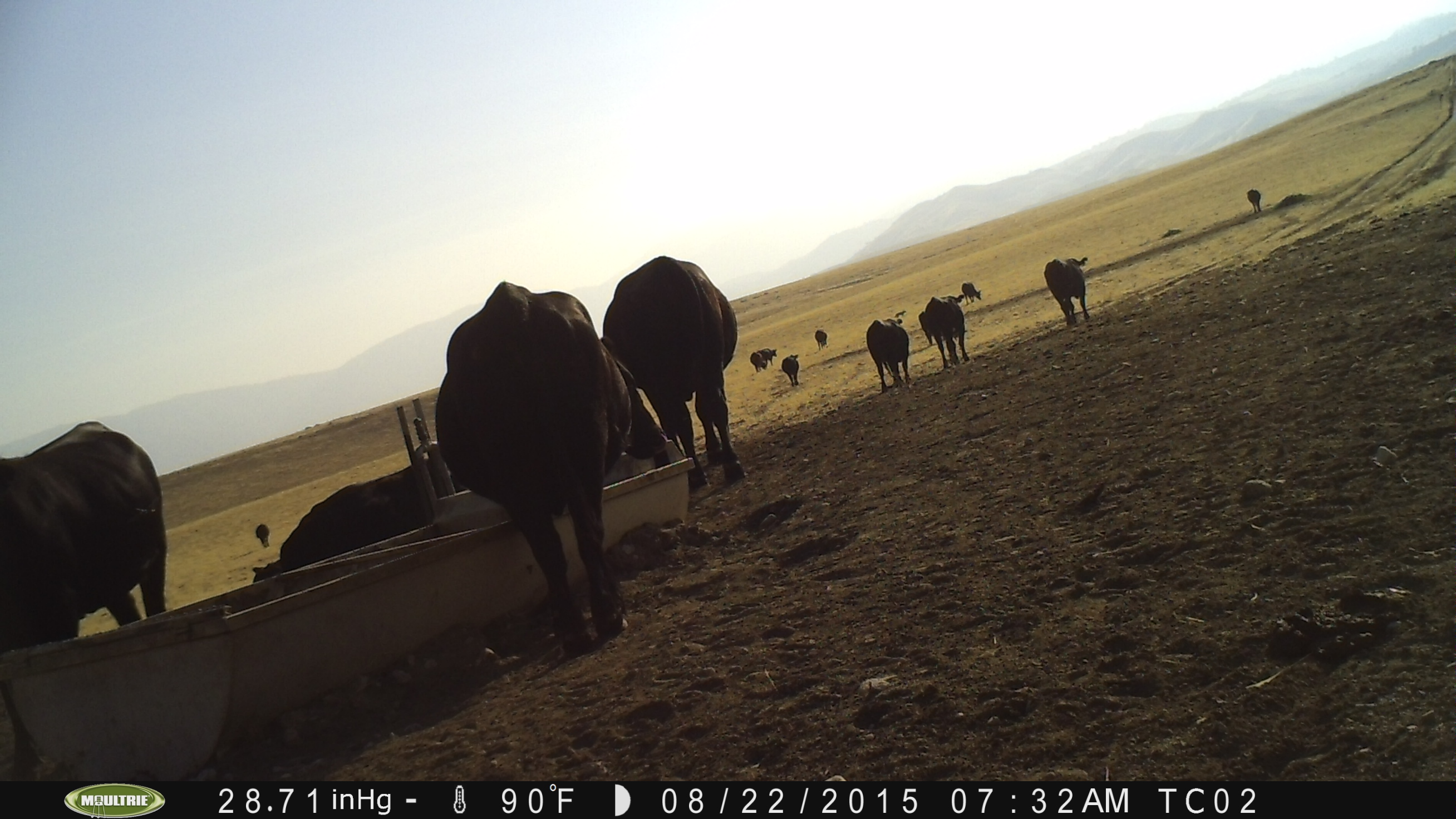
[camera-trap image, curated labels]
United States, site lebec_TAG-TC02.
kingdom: Animalia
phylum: Chordata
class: Mammalia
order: Artiodactyla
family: Bovidae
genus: Bos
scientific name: Bos taurus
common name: domestic cow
Bos taurus (domestic cow).